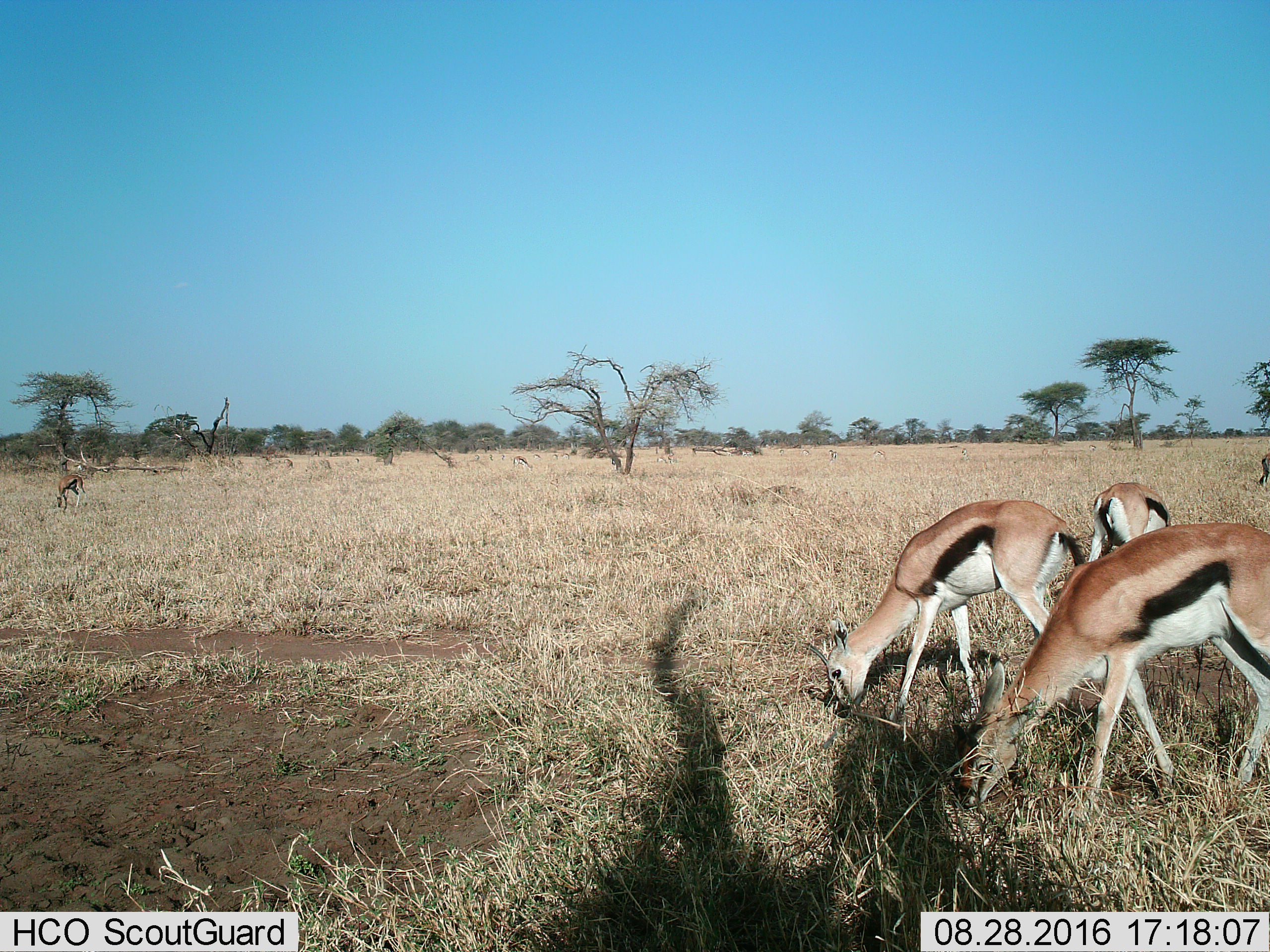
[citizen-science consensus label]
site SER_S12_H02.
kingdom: Animalia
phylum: Chordata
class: Mammalia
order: Artiodactyla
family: Bovidae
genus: Eudorcas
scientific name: Eudorcas thomsonii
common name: thomson's gazelle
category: gazellethomsons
Gazellethomsons (thomson's gazelle) (Eudorcas thomsonii), count 11-50. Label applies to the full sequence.